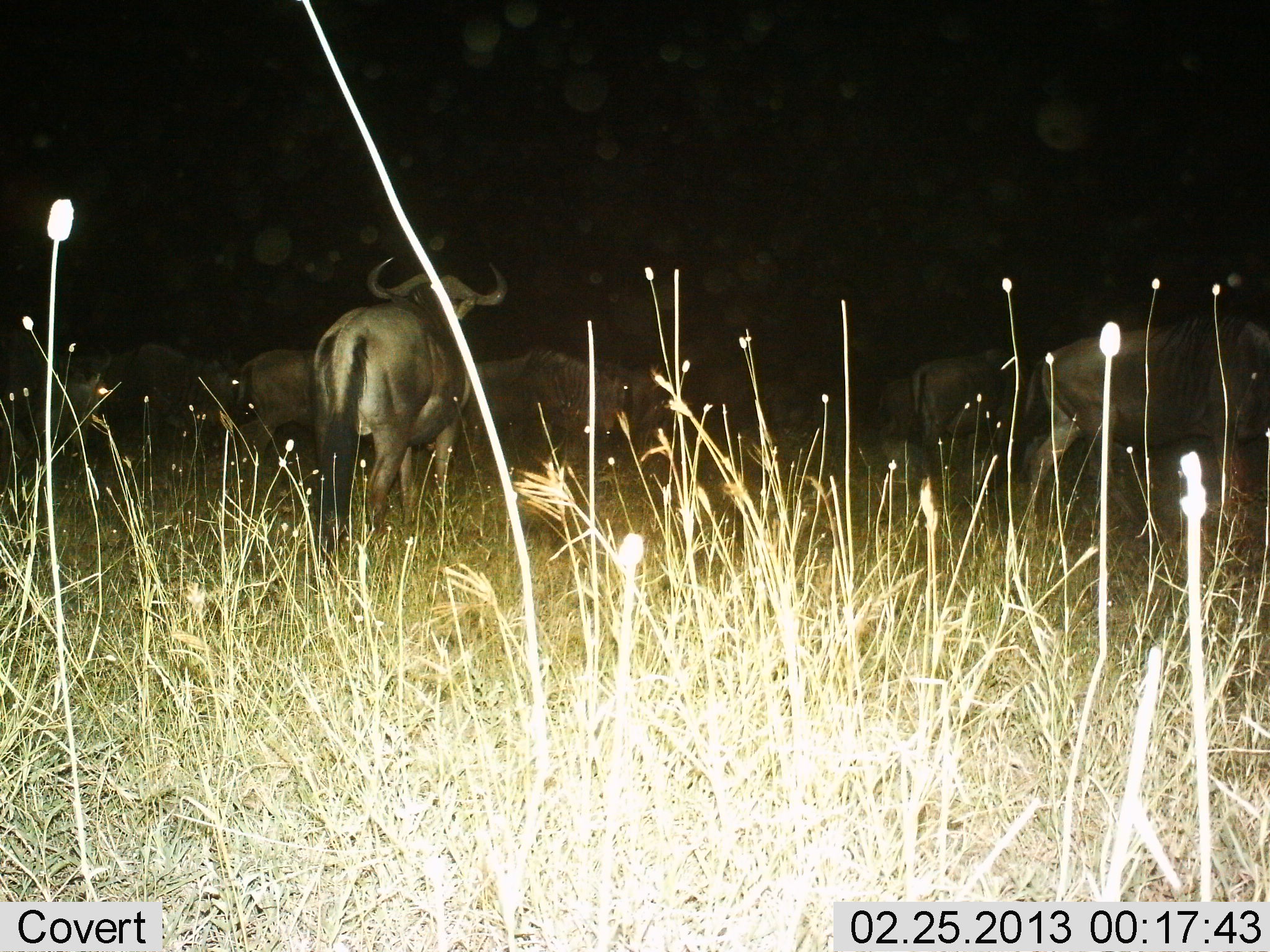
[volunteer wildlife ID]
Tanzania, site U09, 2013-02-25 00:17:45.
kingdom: Animalia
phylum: Chordata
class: Mammalia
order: Artiodactyla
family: Bovidae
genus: Connochaetes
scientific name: Connochaetes taurinus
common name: blue wildebeest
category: wildebeest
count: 7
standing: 81%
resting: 5%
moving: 33%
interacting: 5%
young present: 0%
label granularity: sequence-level